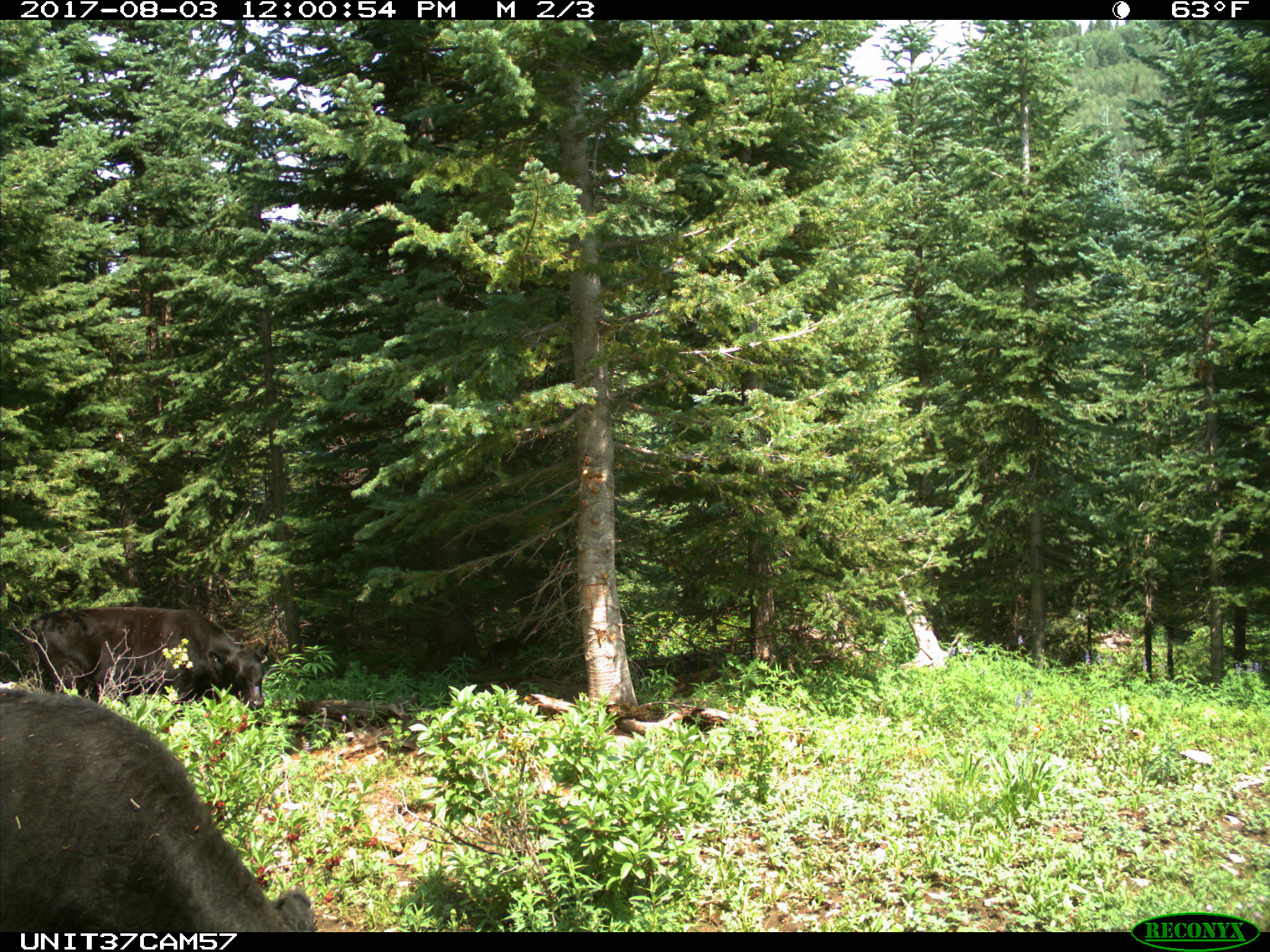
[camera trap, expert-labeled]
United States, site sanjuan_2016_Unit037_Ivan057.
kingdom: Animalia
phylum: Chordata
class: Mammalia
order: Artiodactyla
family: Bovidae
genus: Bos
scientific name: Bos taurus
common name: domestic cow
Bos taurus (domestic cow).